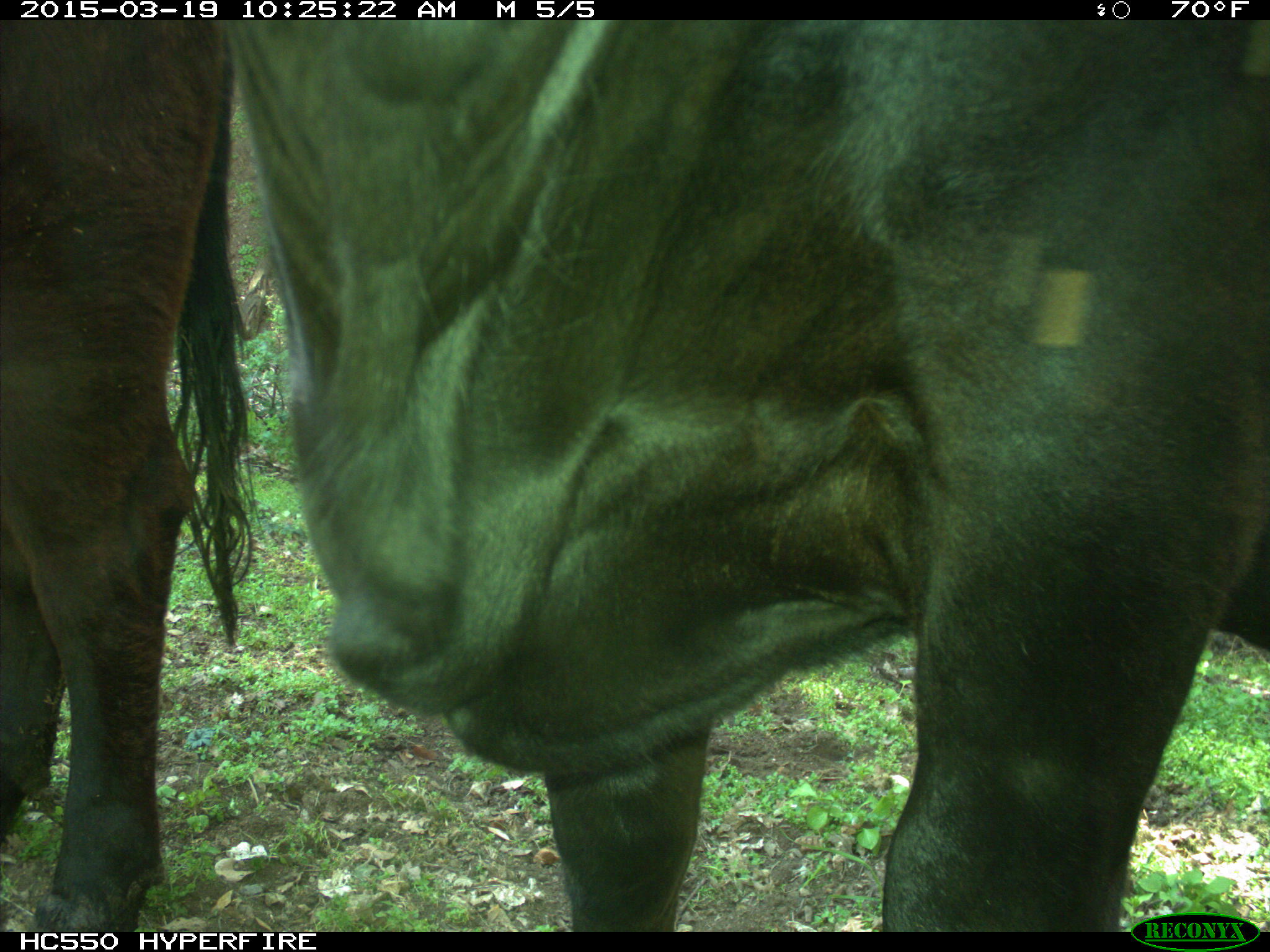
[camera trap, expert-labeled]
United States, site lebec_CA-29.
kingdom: Animalia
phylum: Chordata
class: Mammalia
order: Artiodactyla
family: Bovidae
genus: Bos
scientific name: Bos taurus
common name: domestic cow